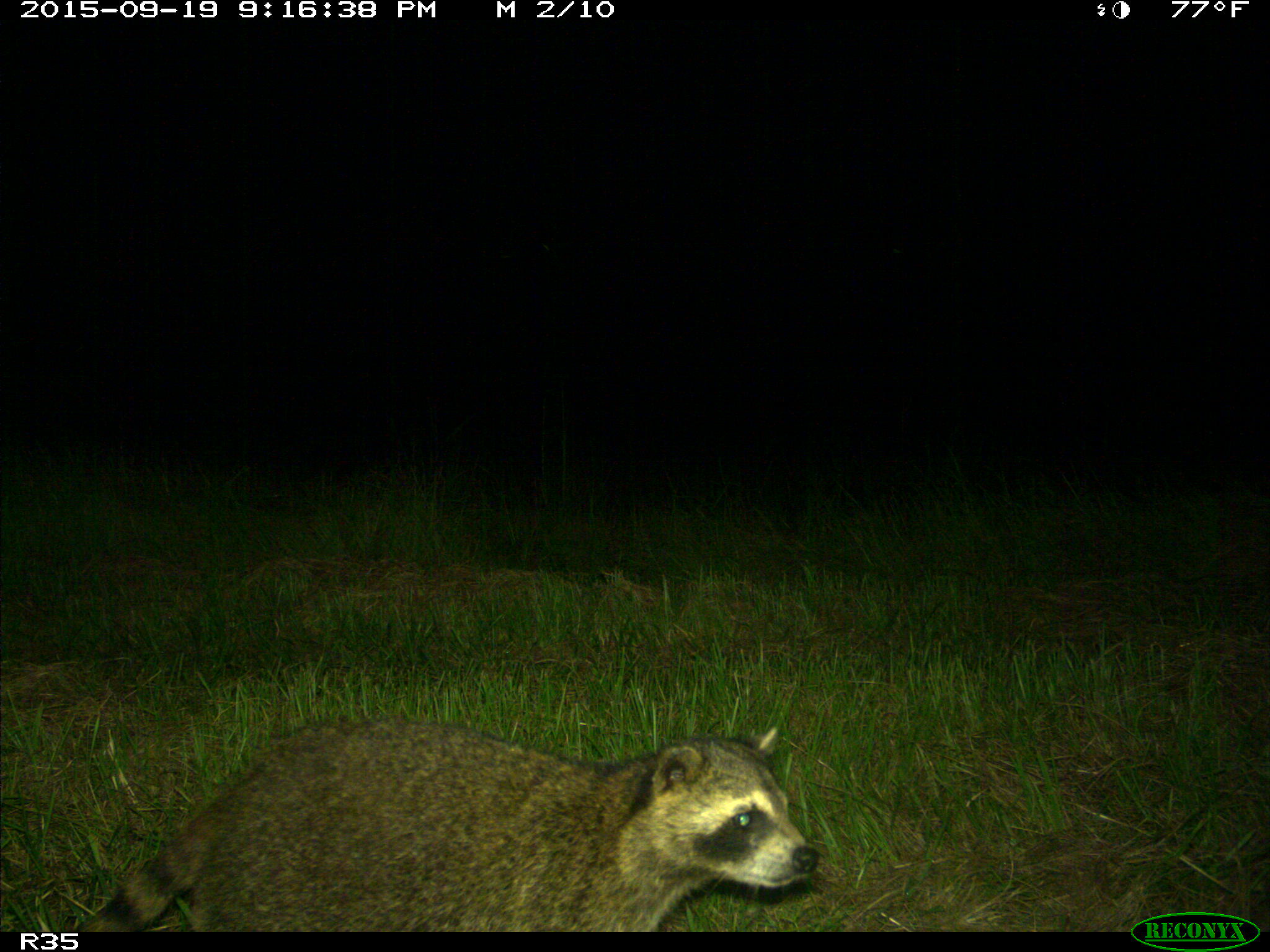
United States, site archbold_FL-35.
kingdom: Animalia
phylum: Chordata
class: Mammalia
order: Carnivora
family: Procyonidae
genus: Procyon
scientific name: Procyon lotor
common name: common raccoon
Procyon lotor (common raccoon).